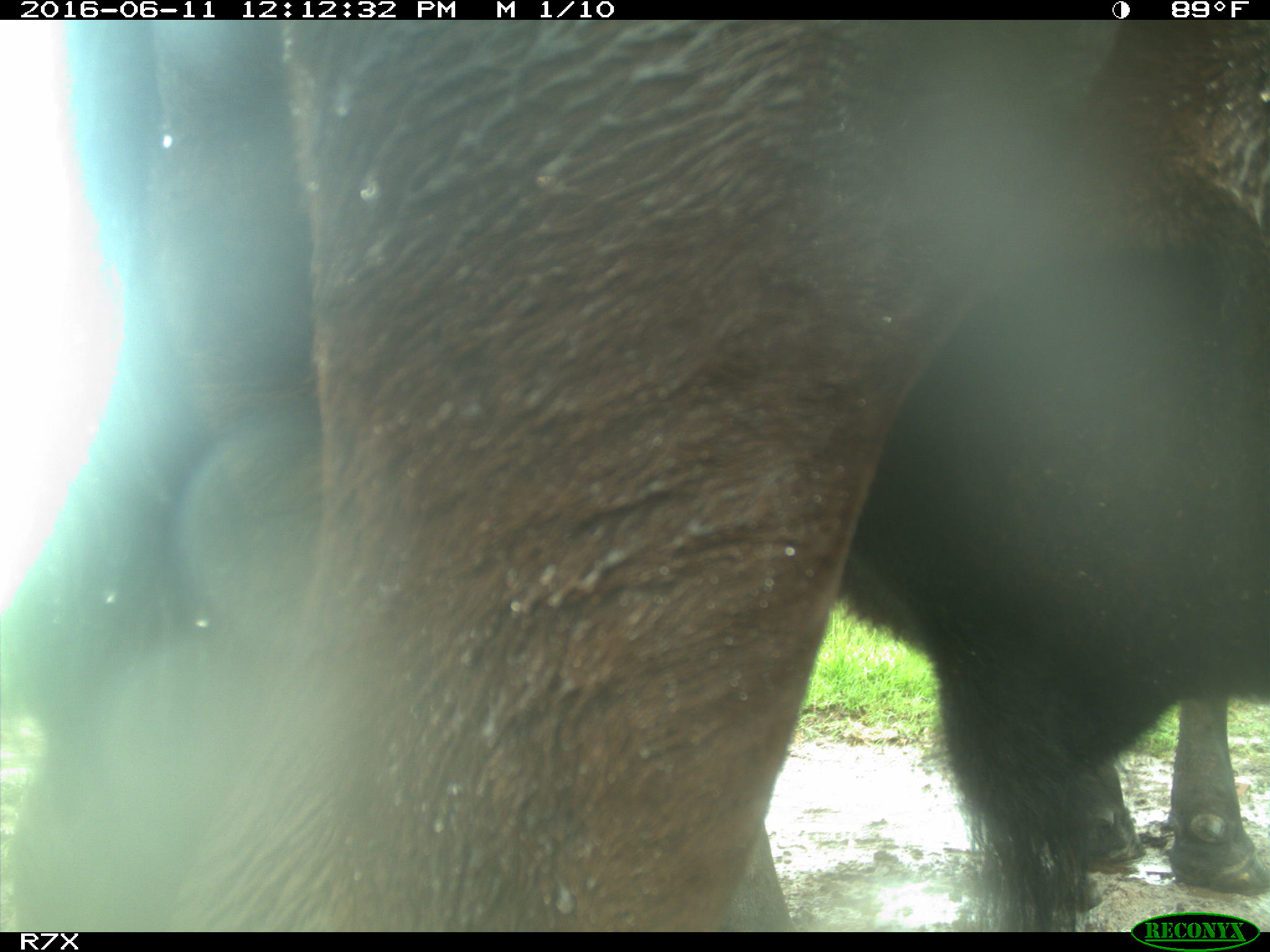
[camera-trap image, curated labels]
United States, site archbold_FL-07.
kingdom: Animalia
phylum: Chordata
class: Mammalia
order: Artiodactyla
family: Bovidae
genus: Bos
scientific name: Bos taurus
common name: domestic cow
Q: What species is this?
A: Bos taurus (domestic cow).